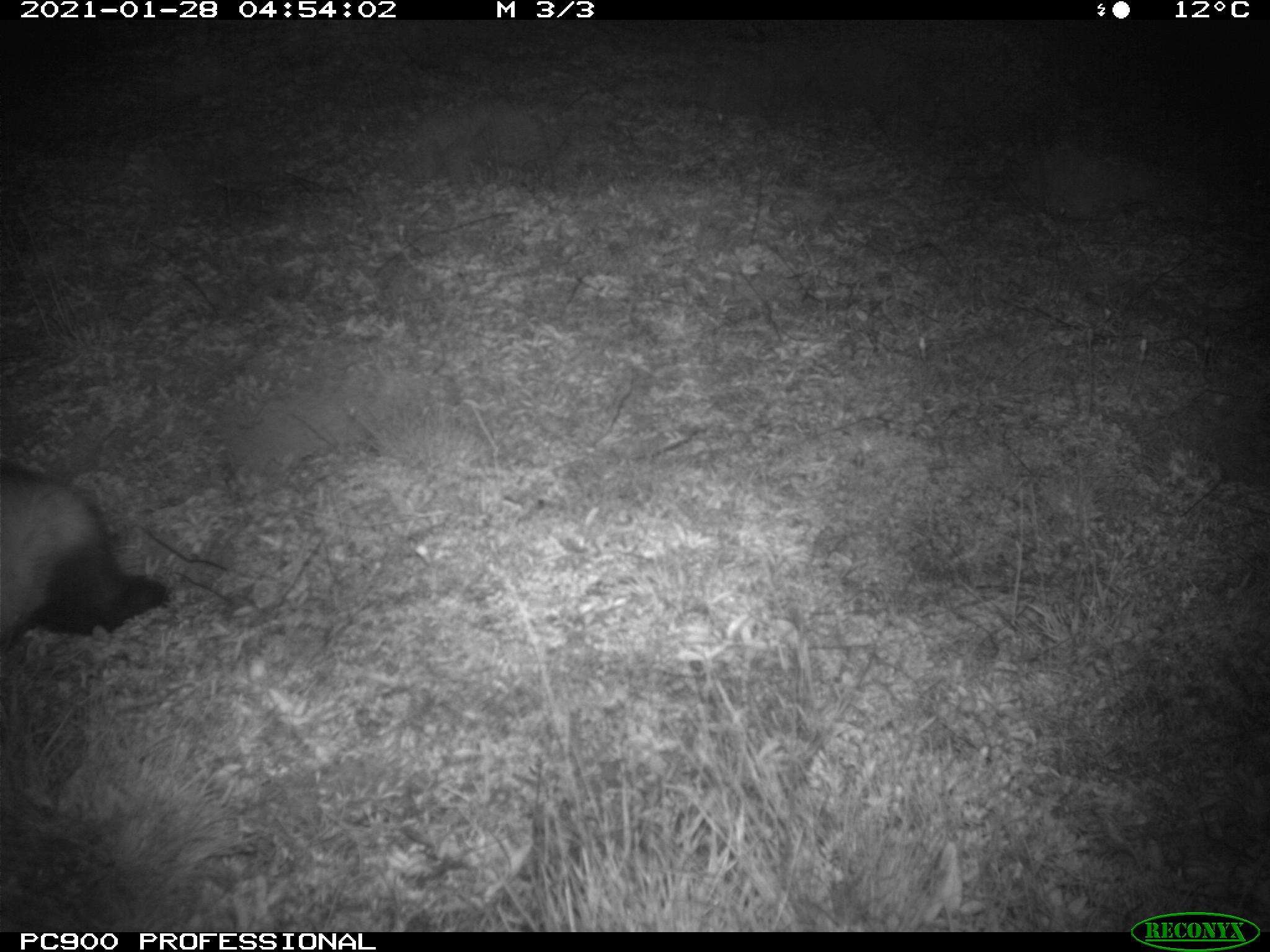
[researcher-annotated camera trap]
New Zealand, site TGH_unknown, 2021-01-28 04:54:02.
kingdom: Animalia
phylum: Chordata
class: Mammalia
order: Carnivora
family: Mustelidae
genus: Mustela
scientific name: Mustela furo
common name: ferret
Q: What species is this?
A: Ferret (Mustela furo).